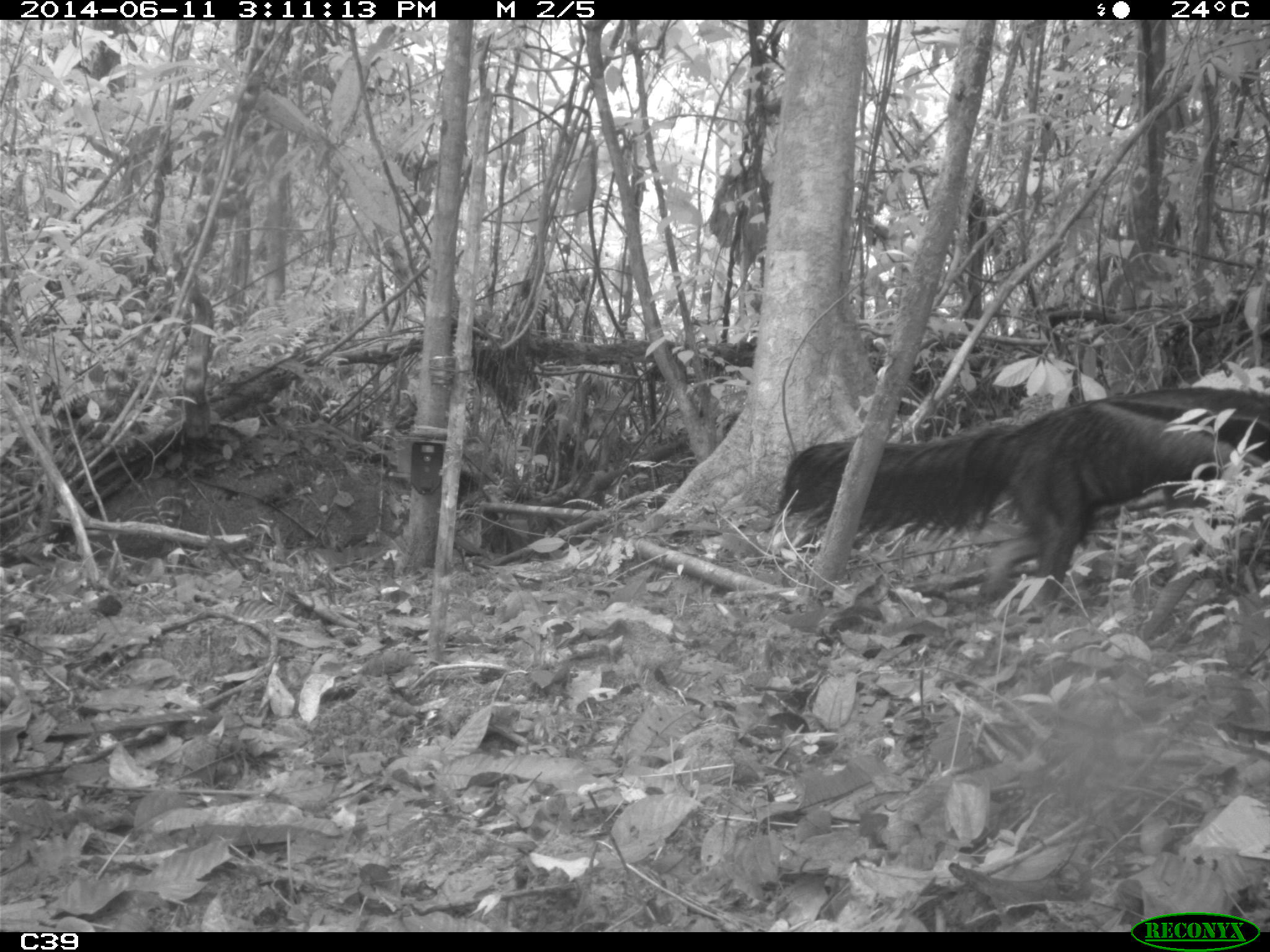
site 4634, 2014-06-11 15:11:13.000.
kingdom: Animalia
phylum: Chordata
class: Mammalia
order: Pilosa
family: Myrmecophagidae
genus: Myrmecophaga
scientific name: Myrmecophaga tridactyla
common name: giant anteater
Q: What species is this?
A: Myrmecophaga tridactyla (giant anteater).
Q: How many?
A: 1.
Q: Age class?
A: Adult.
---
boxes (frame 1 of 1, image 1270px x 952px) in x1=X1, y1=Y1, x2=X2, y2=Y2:
myrmecophaga tridactyla: x1=771, y1=381, x2=1270, y2=619